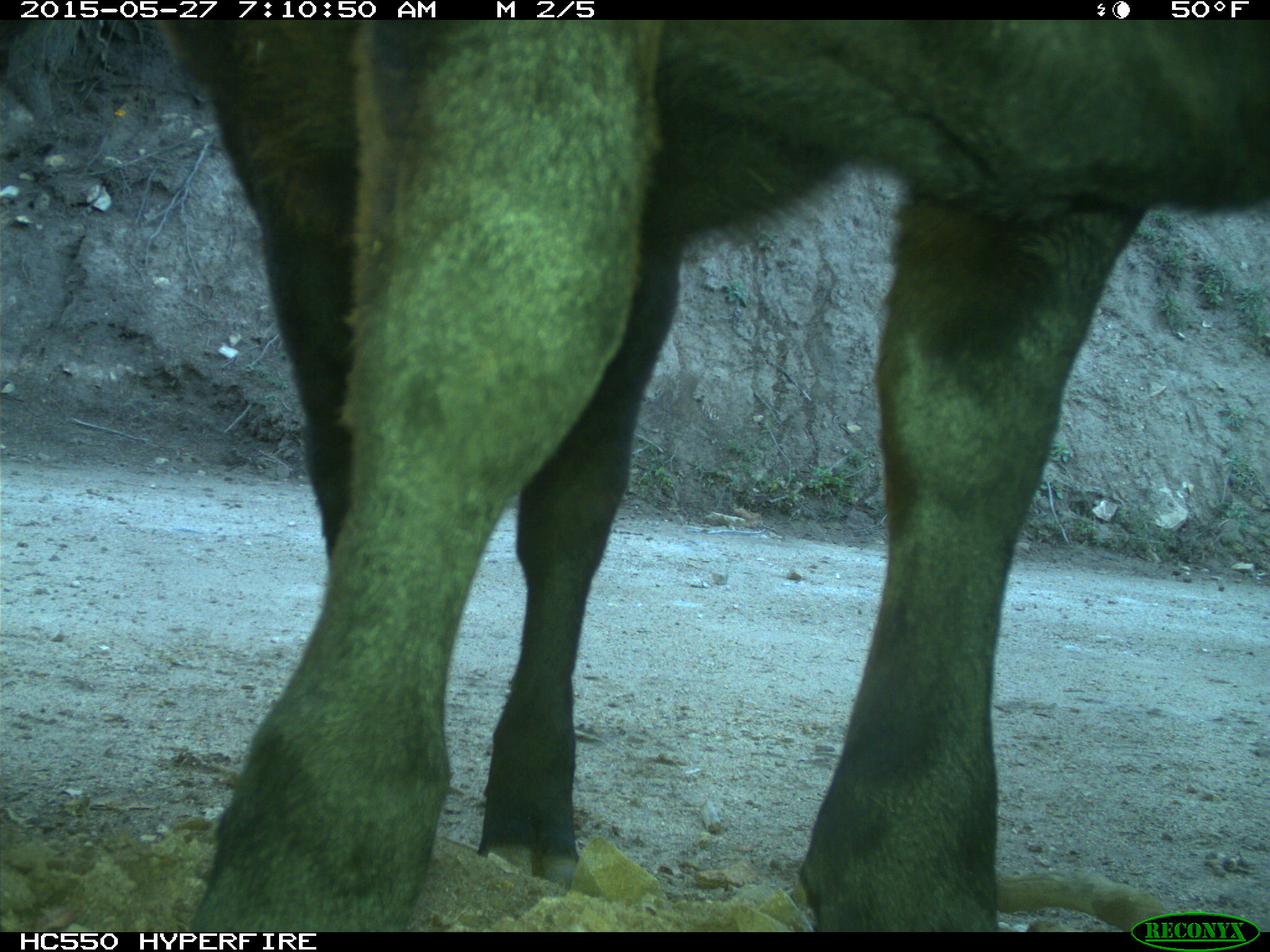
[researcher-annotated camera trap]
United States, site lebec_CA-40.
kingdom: Animalia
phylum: Chordata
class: Mammalia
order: Artiodactyla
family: Bovidae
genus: Bos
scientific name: Bos taurus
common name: domestic cow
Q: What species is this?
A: Bos taurus (domestic cow).